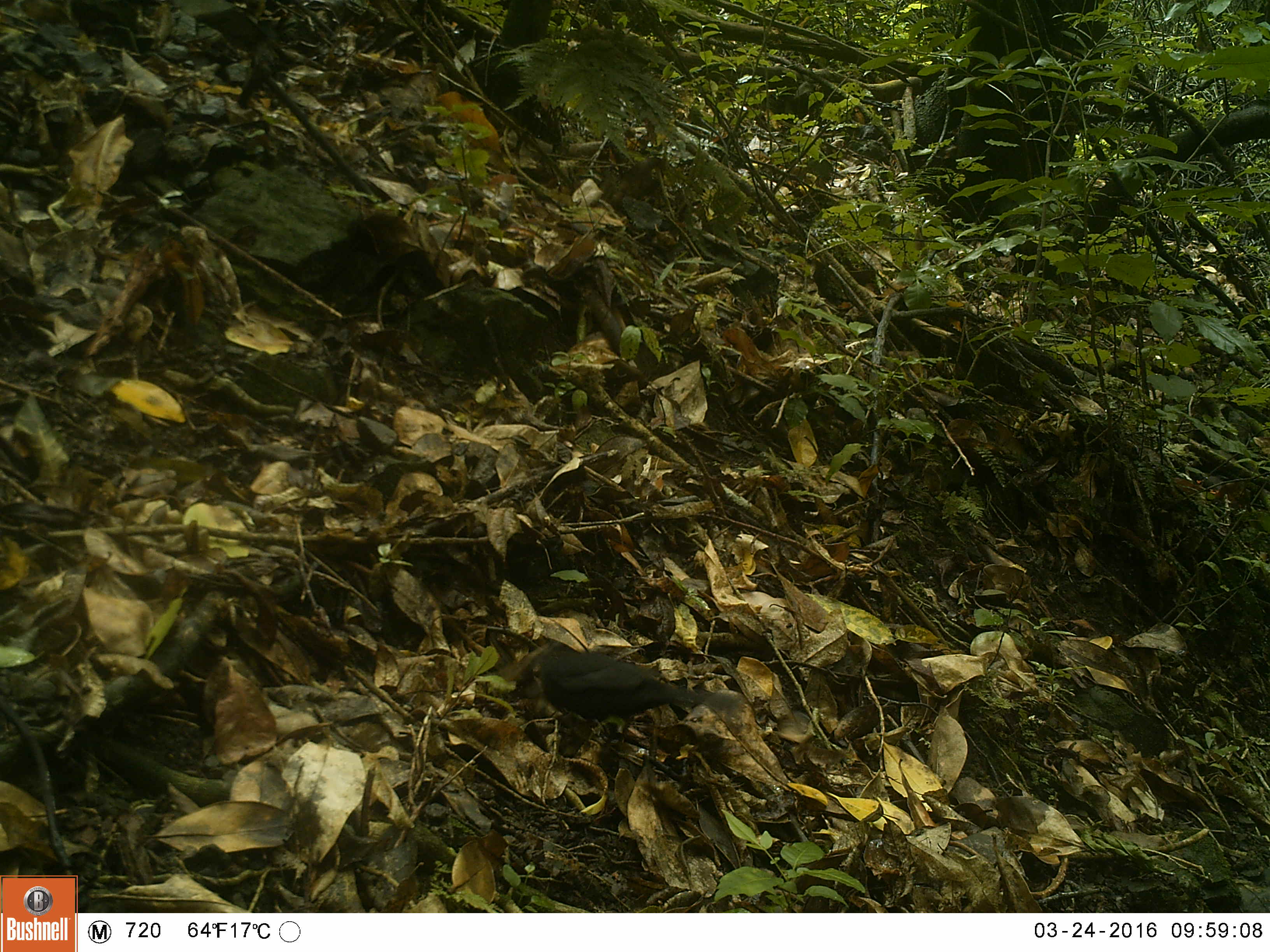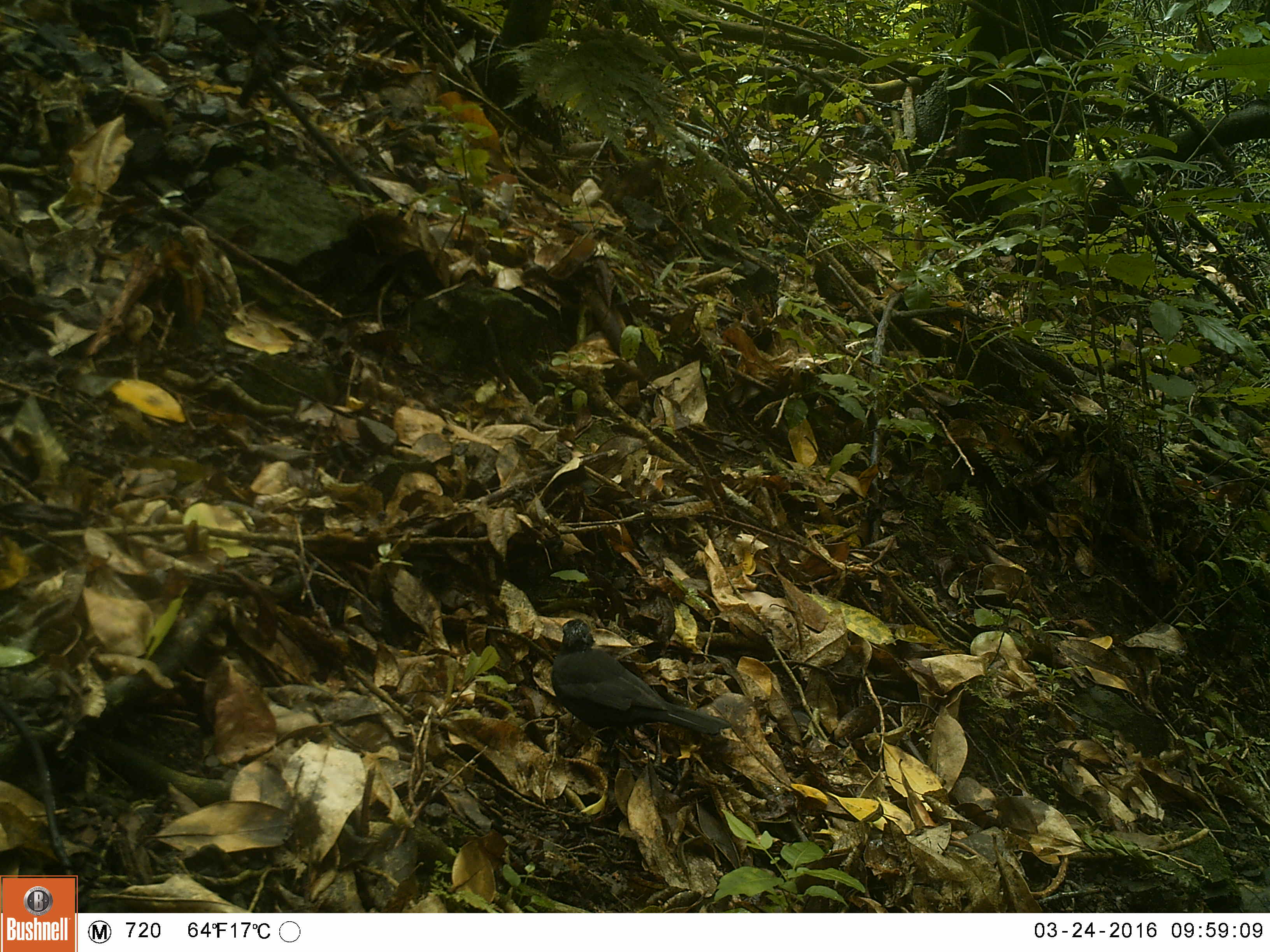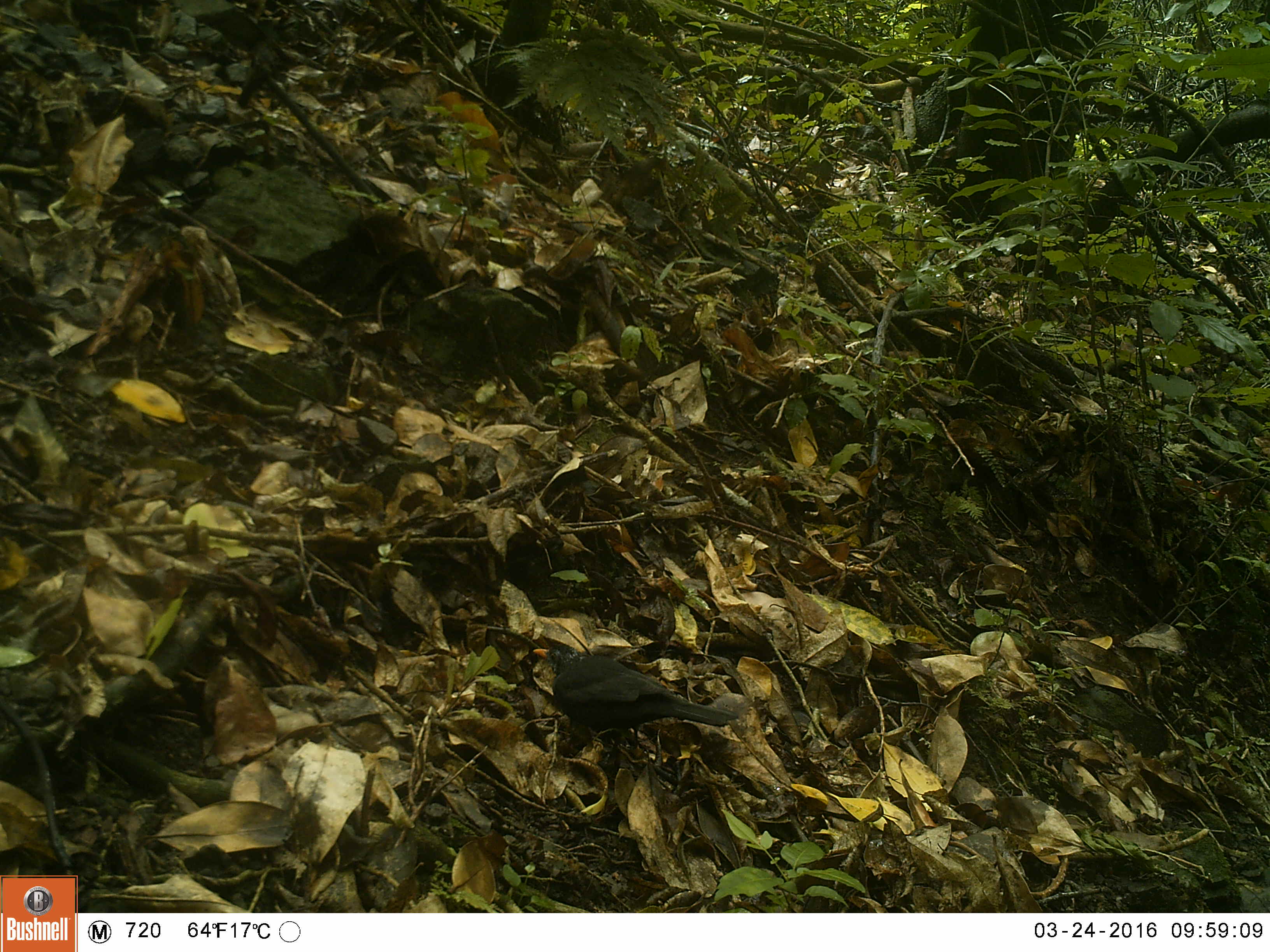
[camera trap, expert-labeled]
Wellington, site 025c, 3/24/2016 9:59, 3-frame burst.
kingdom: Animalia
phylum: Chordata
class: Aves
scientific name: Aves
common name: bird